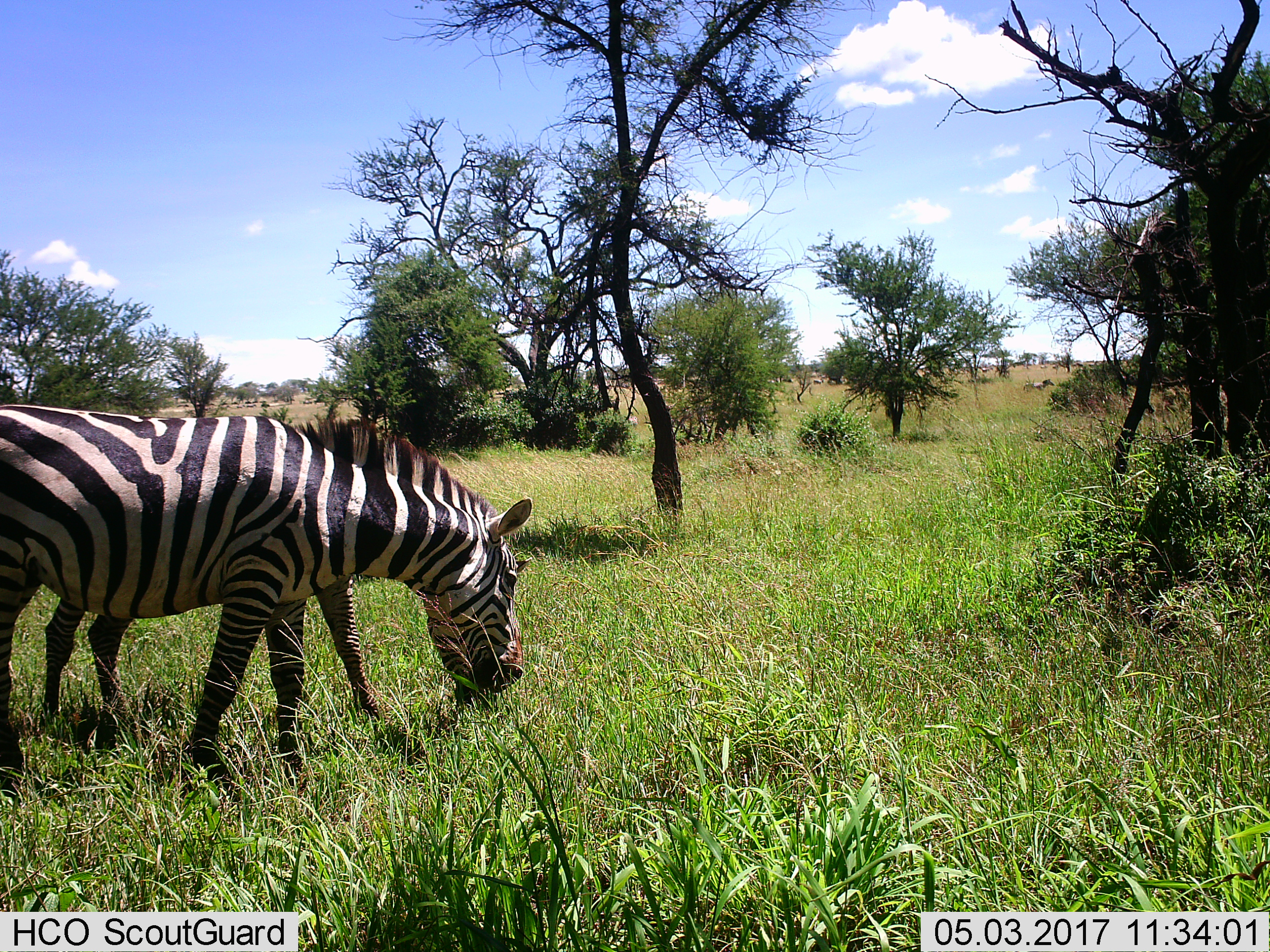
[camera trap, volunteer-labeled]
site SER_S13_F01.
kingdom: Animalia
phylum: Chordata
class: Mammalia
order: Perissodactyla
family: Equidae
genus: Equus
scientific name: Equus quagga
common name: plains zebra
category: zebraplains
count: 2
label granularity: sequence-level